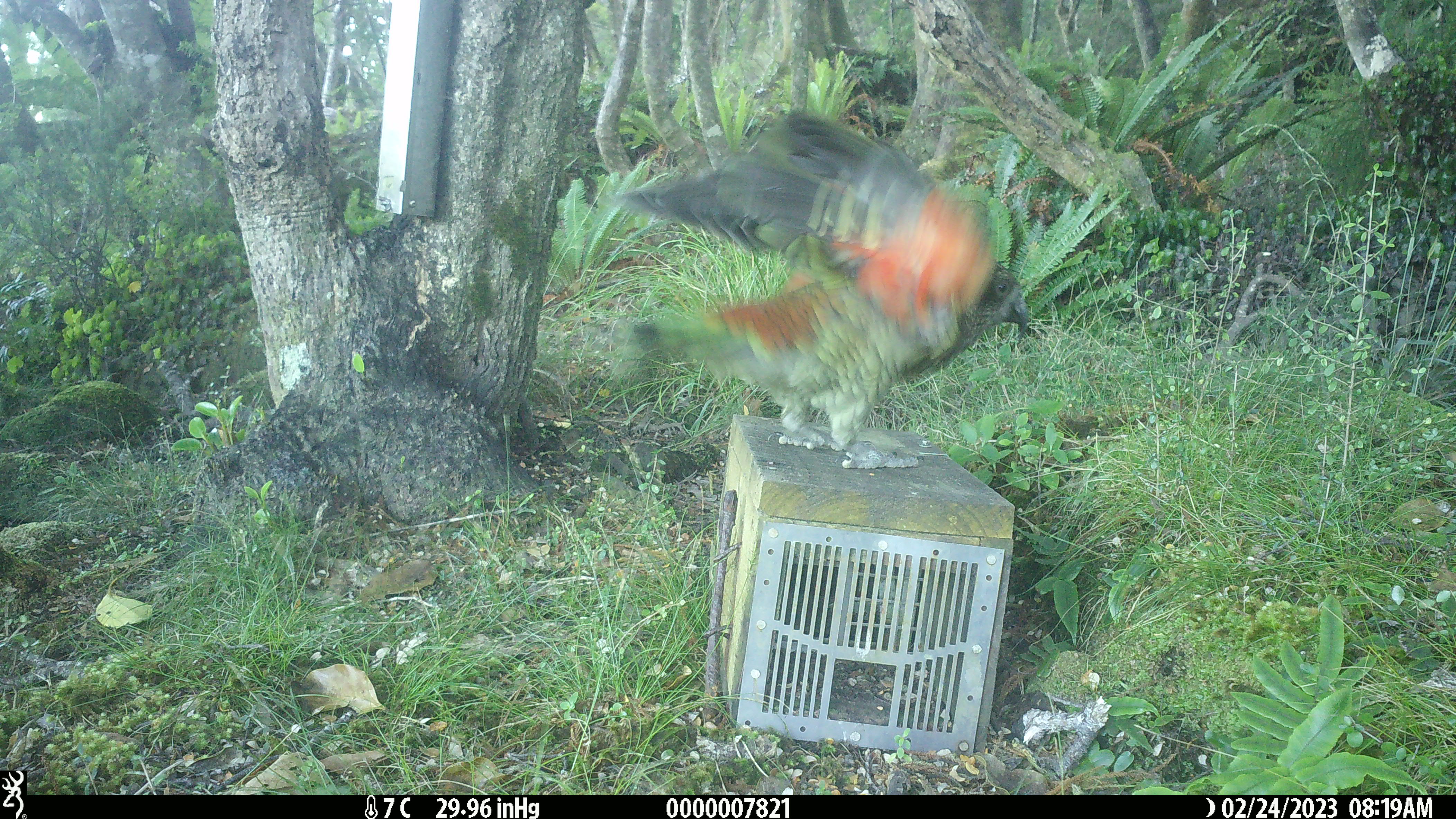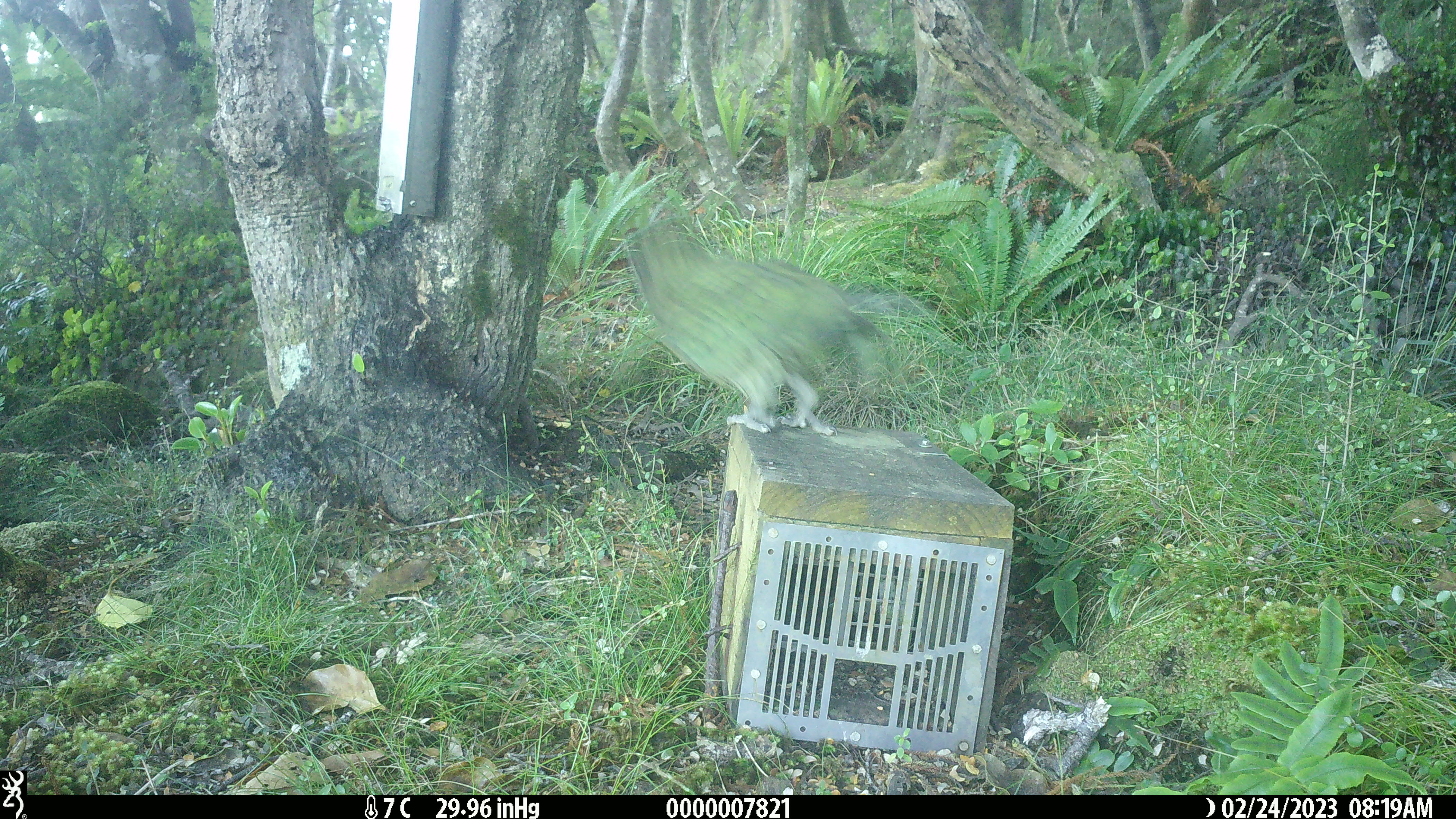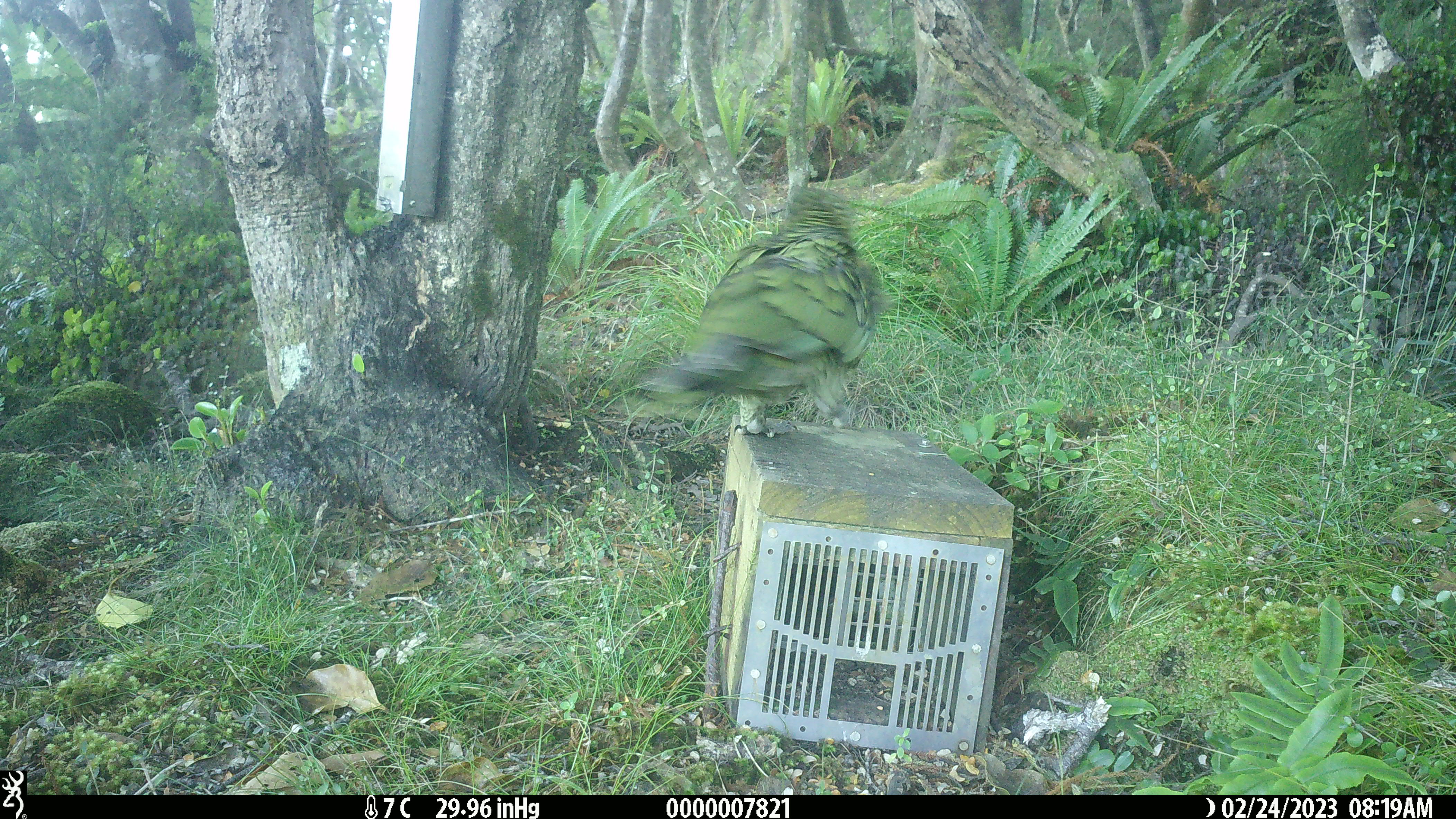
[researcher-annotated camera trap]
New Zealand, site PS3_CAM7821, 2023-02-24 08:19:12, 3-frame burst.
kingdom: Animalia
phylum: Chordata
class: Aves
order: Psittaciformes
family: Strigopidae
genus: Nestor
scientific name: Nestor notabilis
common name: kea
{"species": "kea (Nestor notabilis)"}